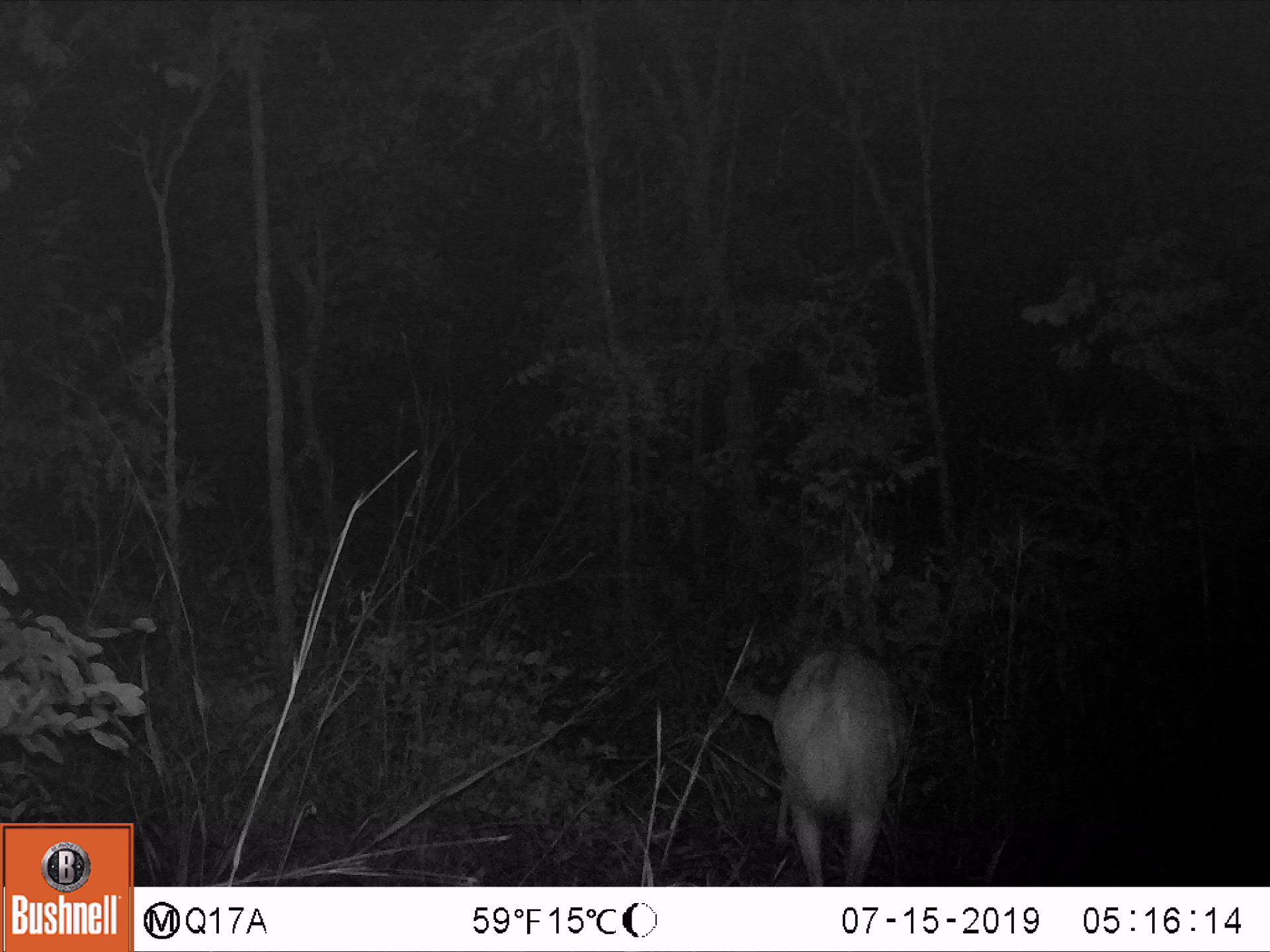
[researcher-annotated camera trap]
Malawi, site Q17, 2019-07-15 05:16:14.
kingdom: Animalia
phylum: Chordata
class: Mammalia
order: Artiodactyla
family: Bovidae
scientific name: Antilopinae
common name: small antelope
Small antelope (Antilopinae), count 1.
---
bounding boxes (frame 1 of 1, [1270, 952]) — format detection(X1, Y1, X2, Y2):
small antelope: detection(711, 612, 917, 886)